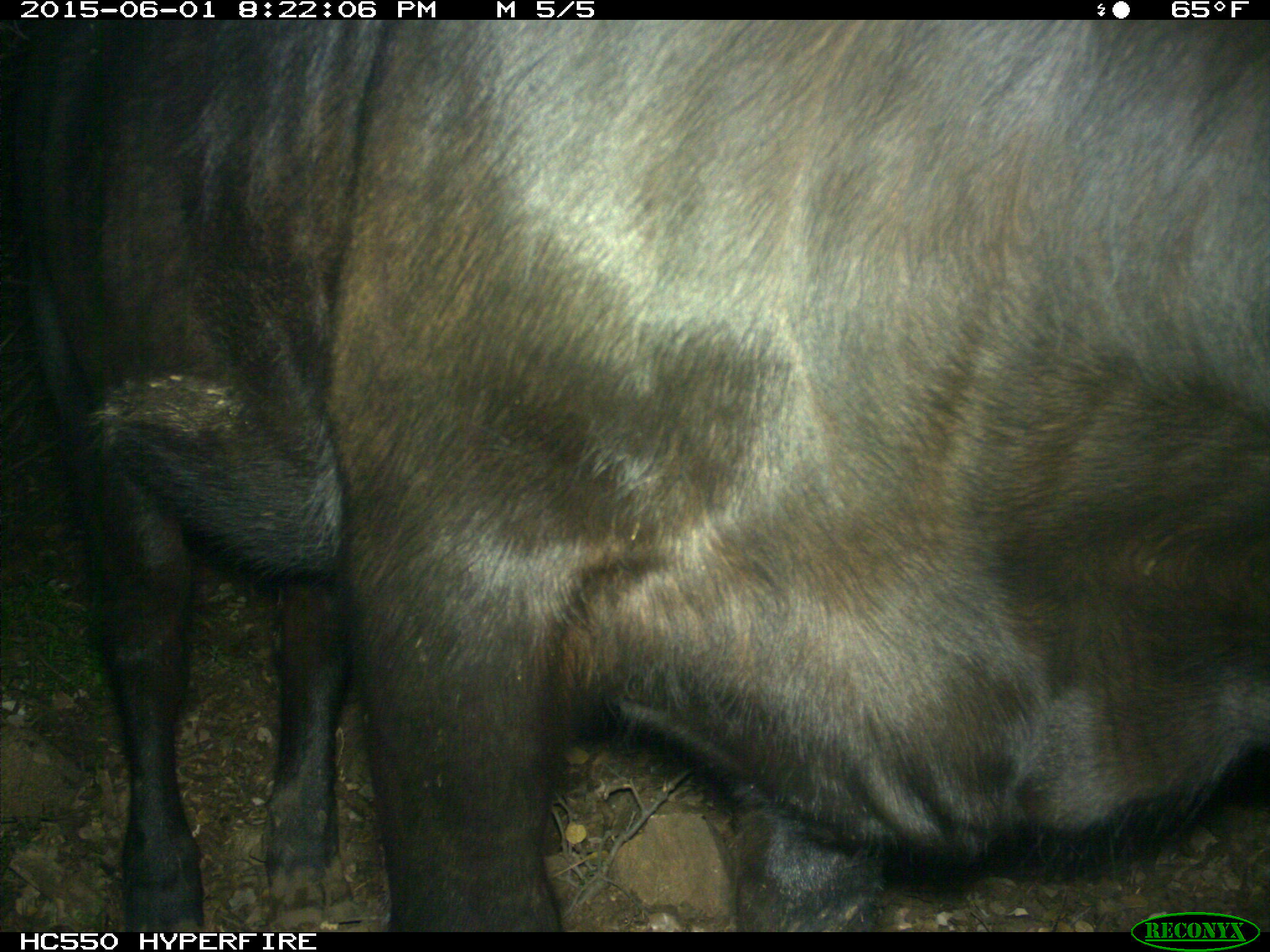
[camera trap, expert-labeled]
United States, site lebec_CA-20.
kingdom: Animalia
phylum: Chordata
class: Mammalia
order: Artiodactyla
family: Bovidae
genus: Bos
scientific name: Bos taurus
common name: domestic cow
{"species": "Bos taurus (domestic cow)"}